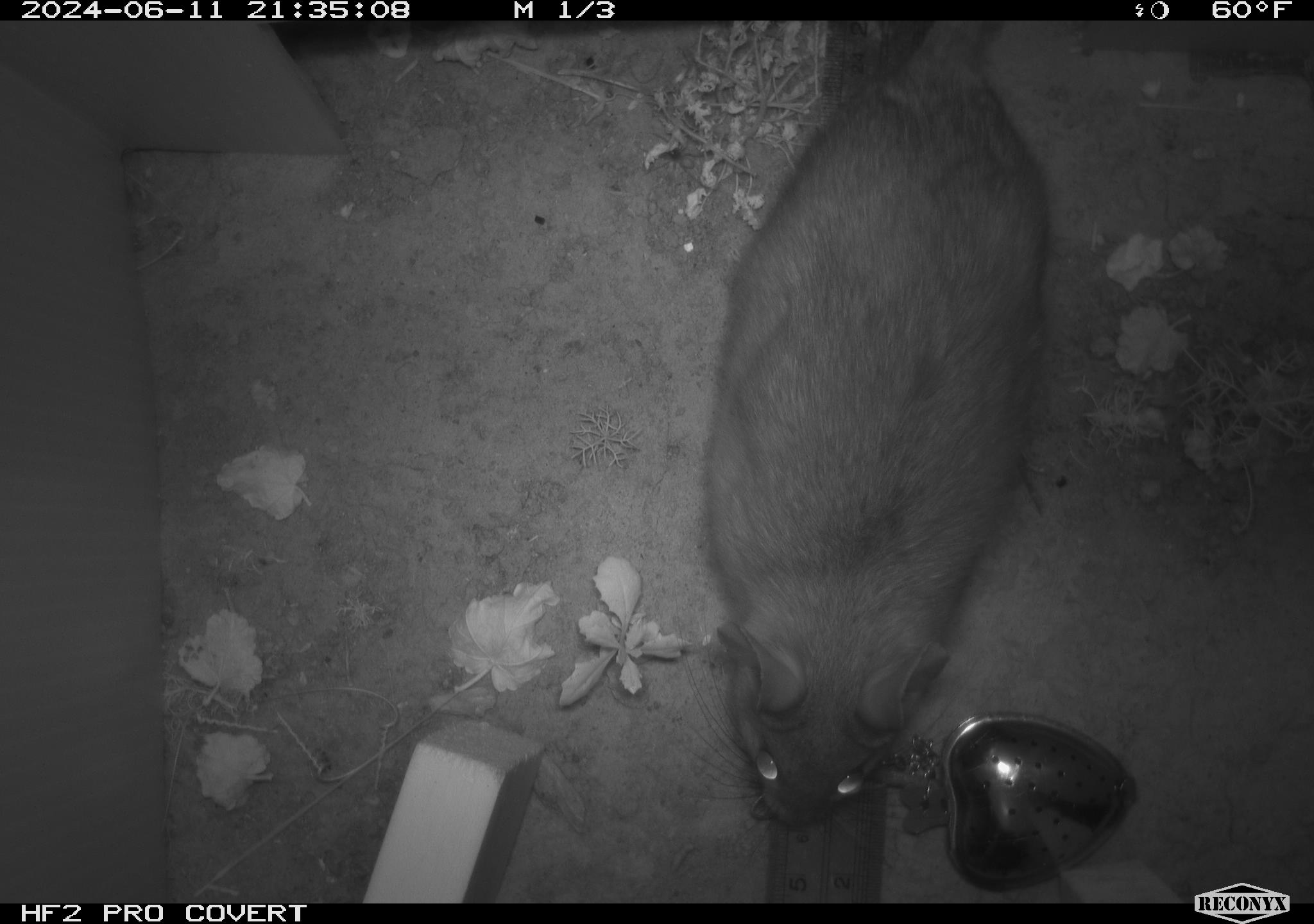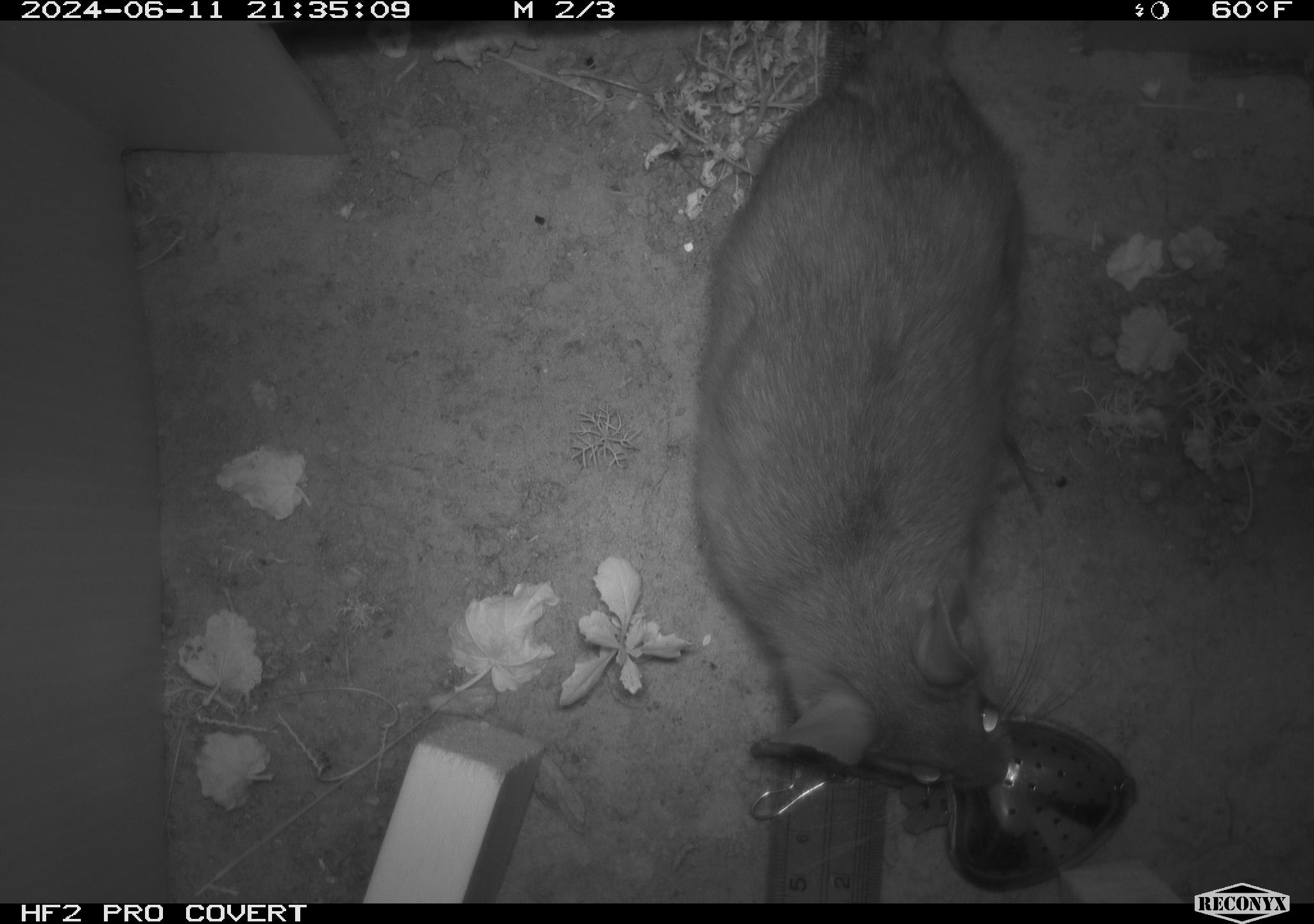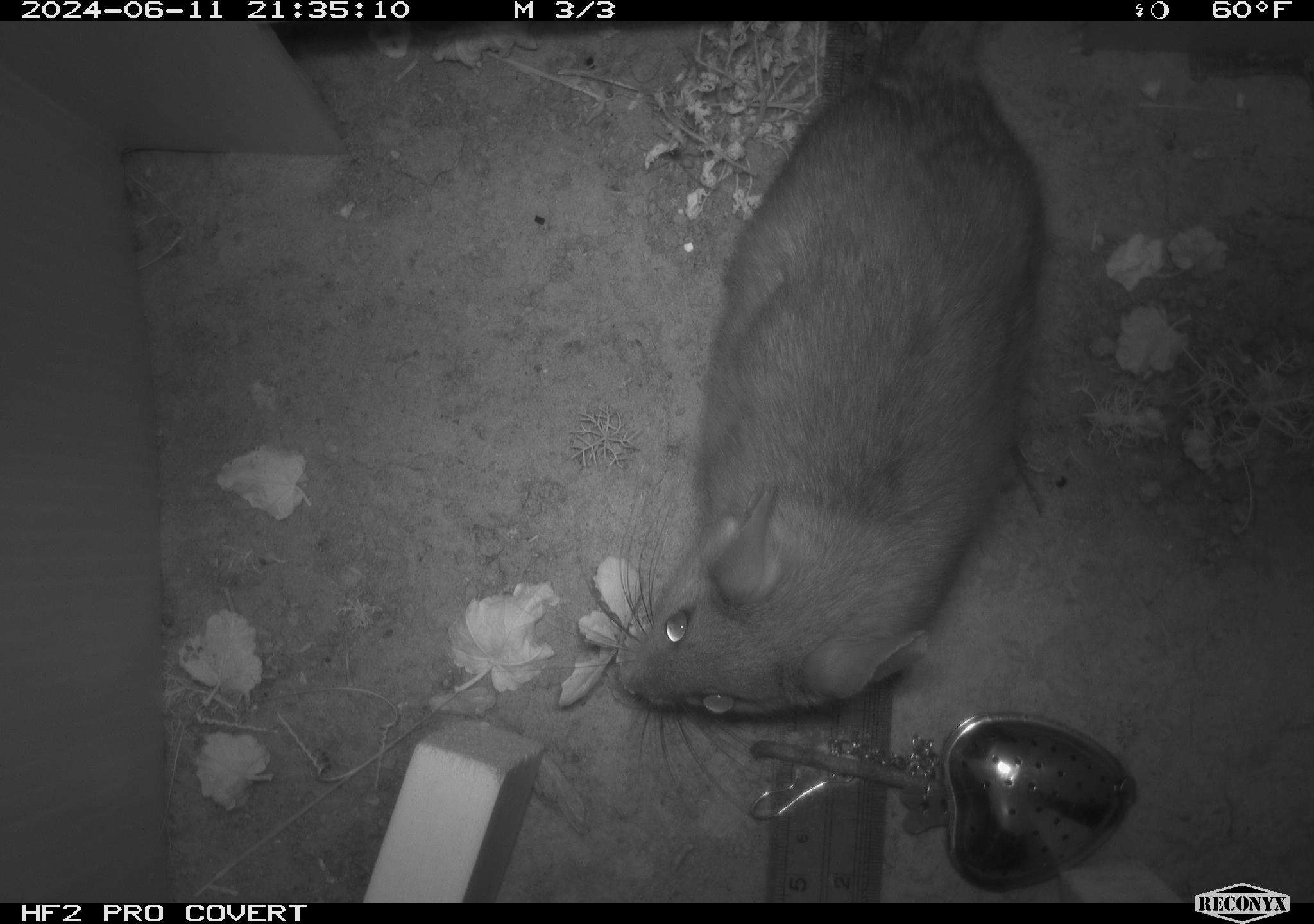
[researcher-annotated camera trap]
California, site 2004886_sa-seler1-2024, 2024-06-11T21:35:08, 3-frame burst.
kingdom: Animalia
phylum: Chordata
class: Mammalia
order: Rodentia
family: Cricetidae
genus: Neotoma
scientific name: Neotoma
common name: pack rat or woodrat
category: neotoma species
Neotoma species (pack rat or woodrat) (Neotoma).